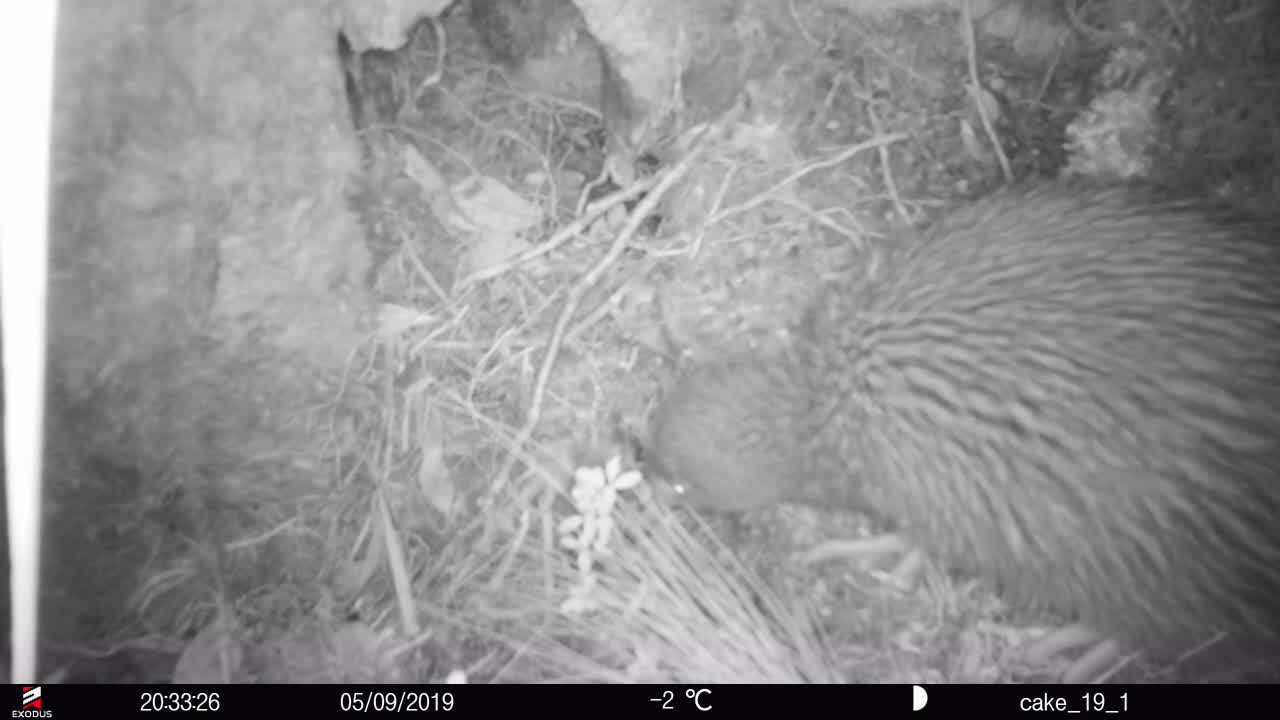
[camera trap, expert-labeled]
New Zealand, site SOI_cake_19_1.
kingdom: Animalia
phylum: Chordata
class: Aves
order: Apterygiformes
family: Apterygidae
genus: Apteryx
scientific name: Apteryx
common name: kiwi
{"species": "kiwi (Apteryx)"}